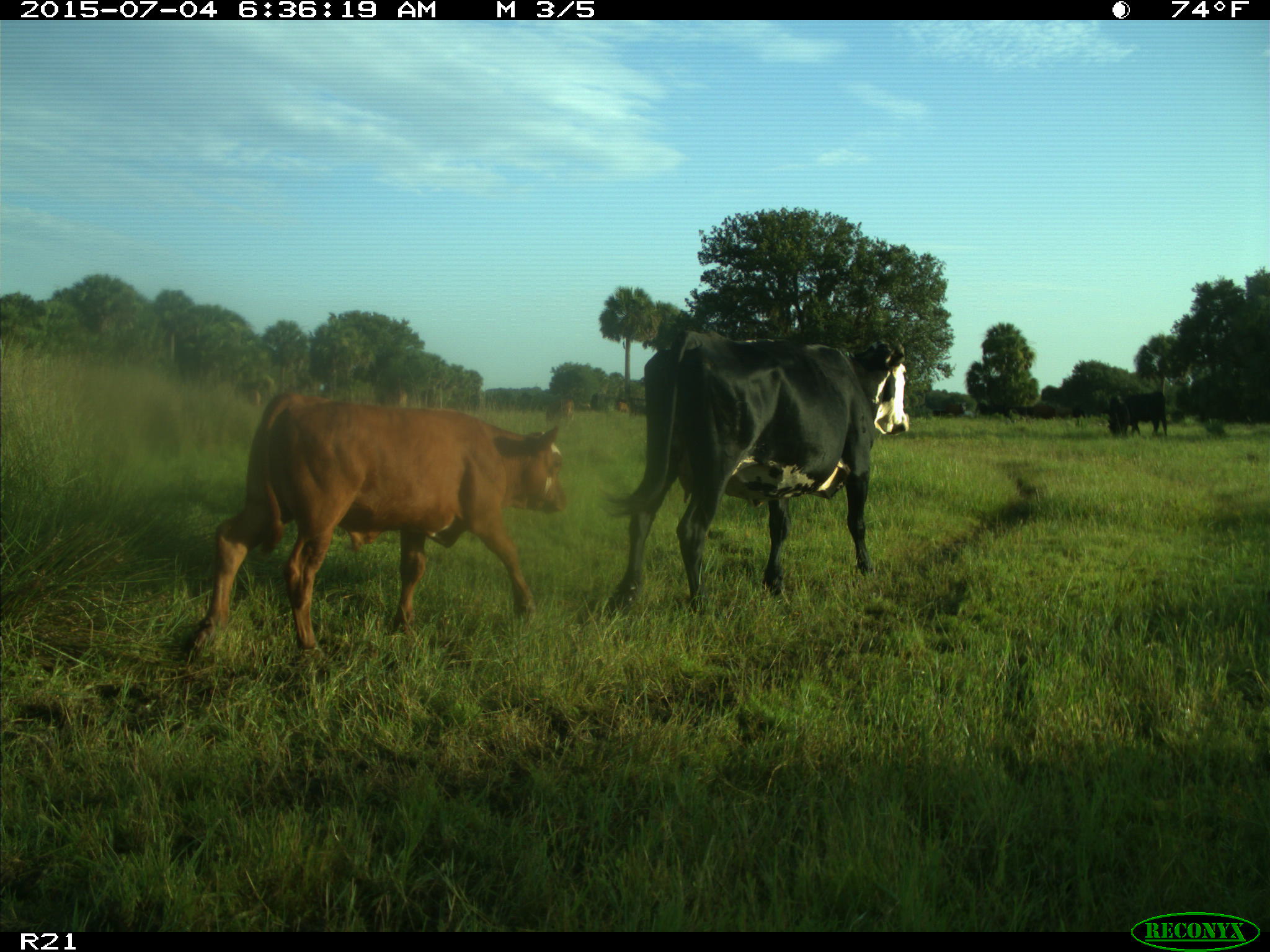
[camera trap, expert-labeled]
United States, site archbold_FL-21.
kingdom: Animalia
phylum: Chordata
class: Mammalia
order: Artiodactyla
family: Bovidae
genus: Bos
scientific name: Bos taurus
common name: domestic cow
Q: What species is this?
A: Bos taurus (domestic cow).